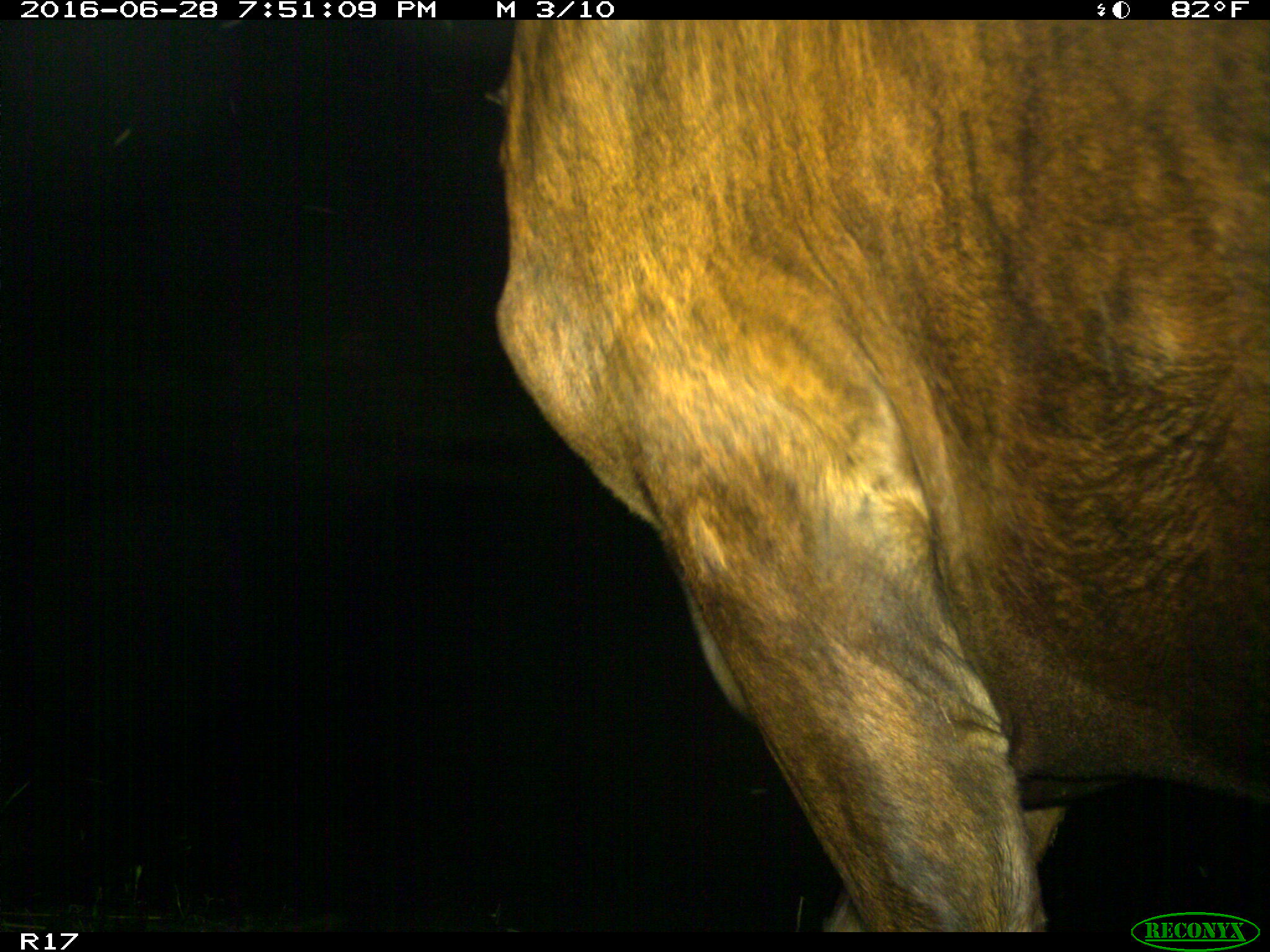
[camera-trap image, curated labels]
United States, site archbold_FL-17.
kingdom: Animalia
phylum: Chordata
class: Mammalia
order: Artiodactyla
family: Bovidae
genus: Bos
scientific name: Bos taurus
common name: domestic cow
Bos taurus (domestic cow).